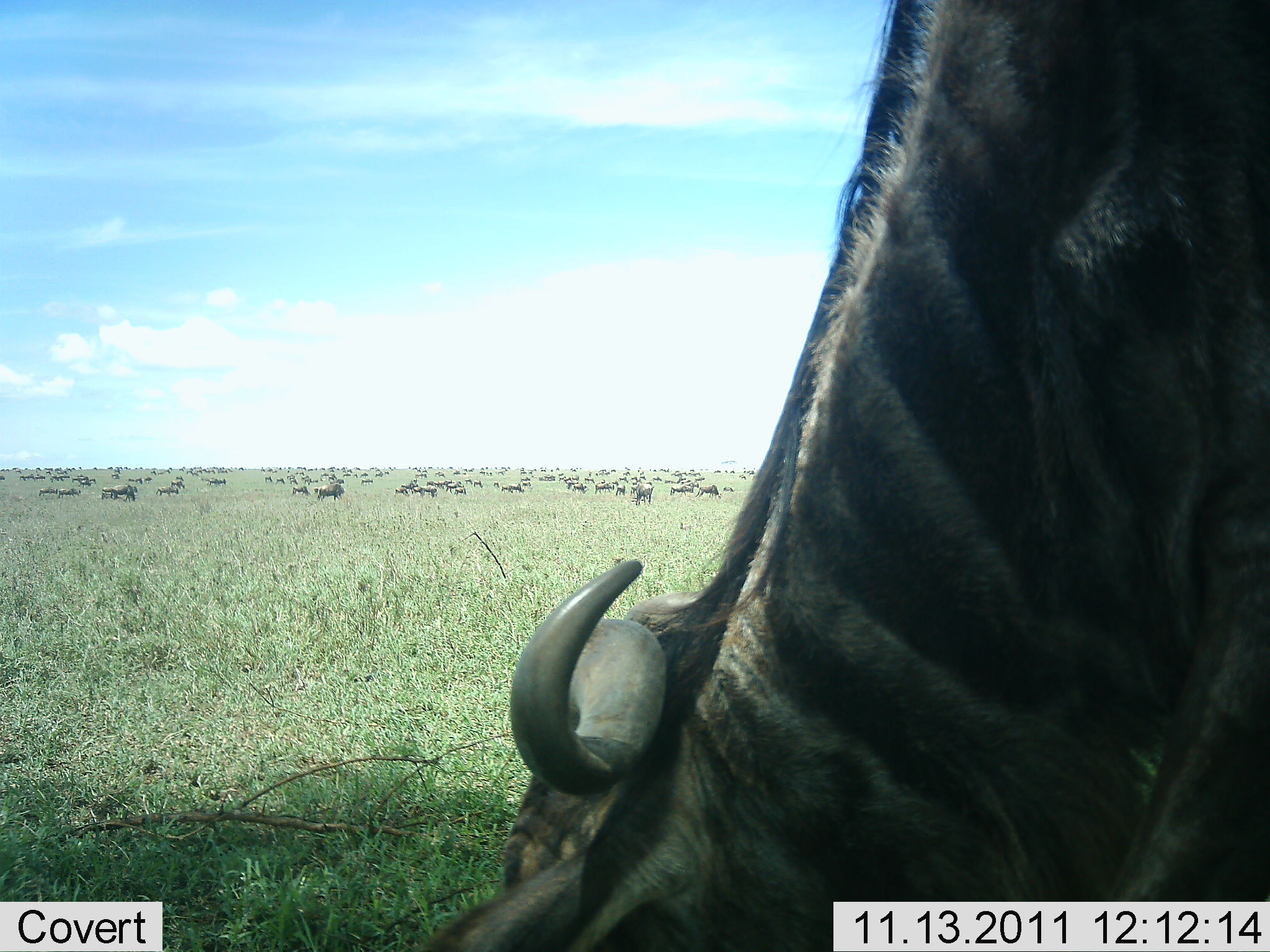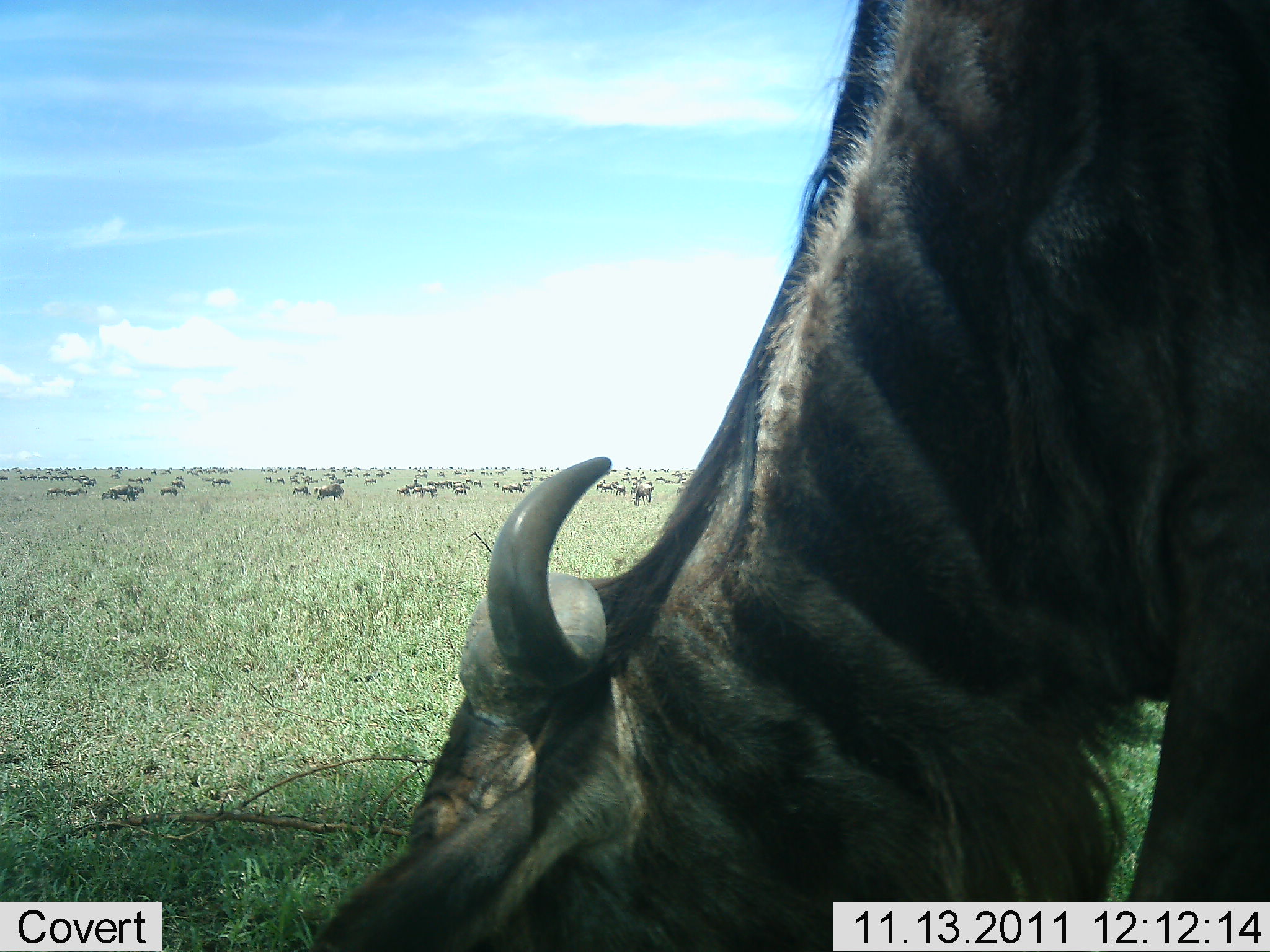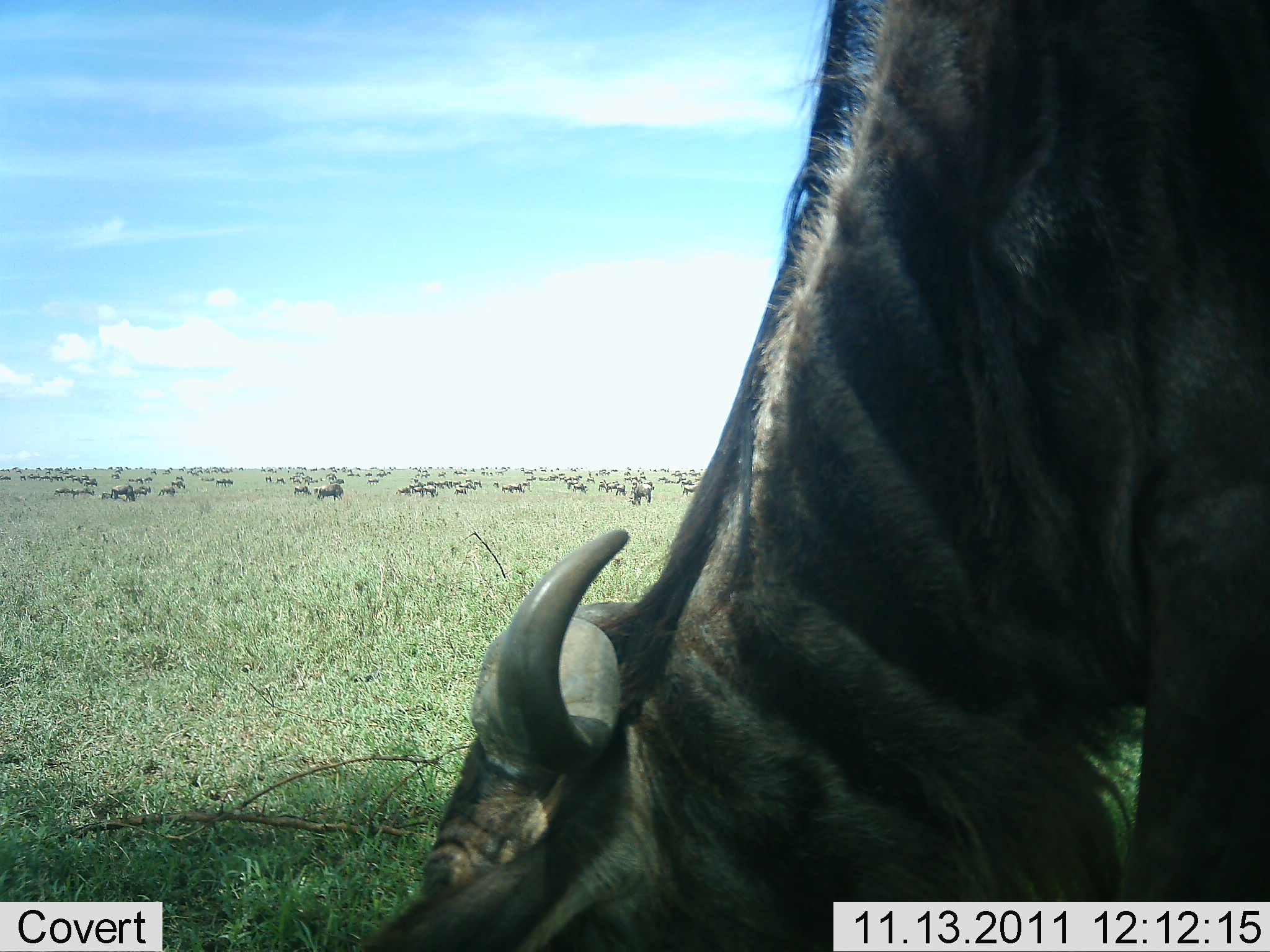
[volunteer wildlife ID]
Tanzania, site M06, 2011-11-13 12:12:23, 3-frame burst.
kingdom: Animalia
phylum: Chordata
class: Mammalia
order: Artiodactyla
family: Bovidae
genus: Connochaetes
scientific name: Connochaetes taurinus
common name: blue wildebeest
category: wildebeest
Wildebeest (blue wildebeest) (Connochaetes taurinus), count 51+. Behavior (volunteer vote fractions): standing 38%, resting 8%, moving 31%, interacting 8%. Young present (vote fraction): 15%. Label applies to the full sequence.